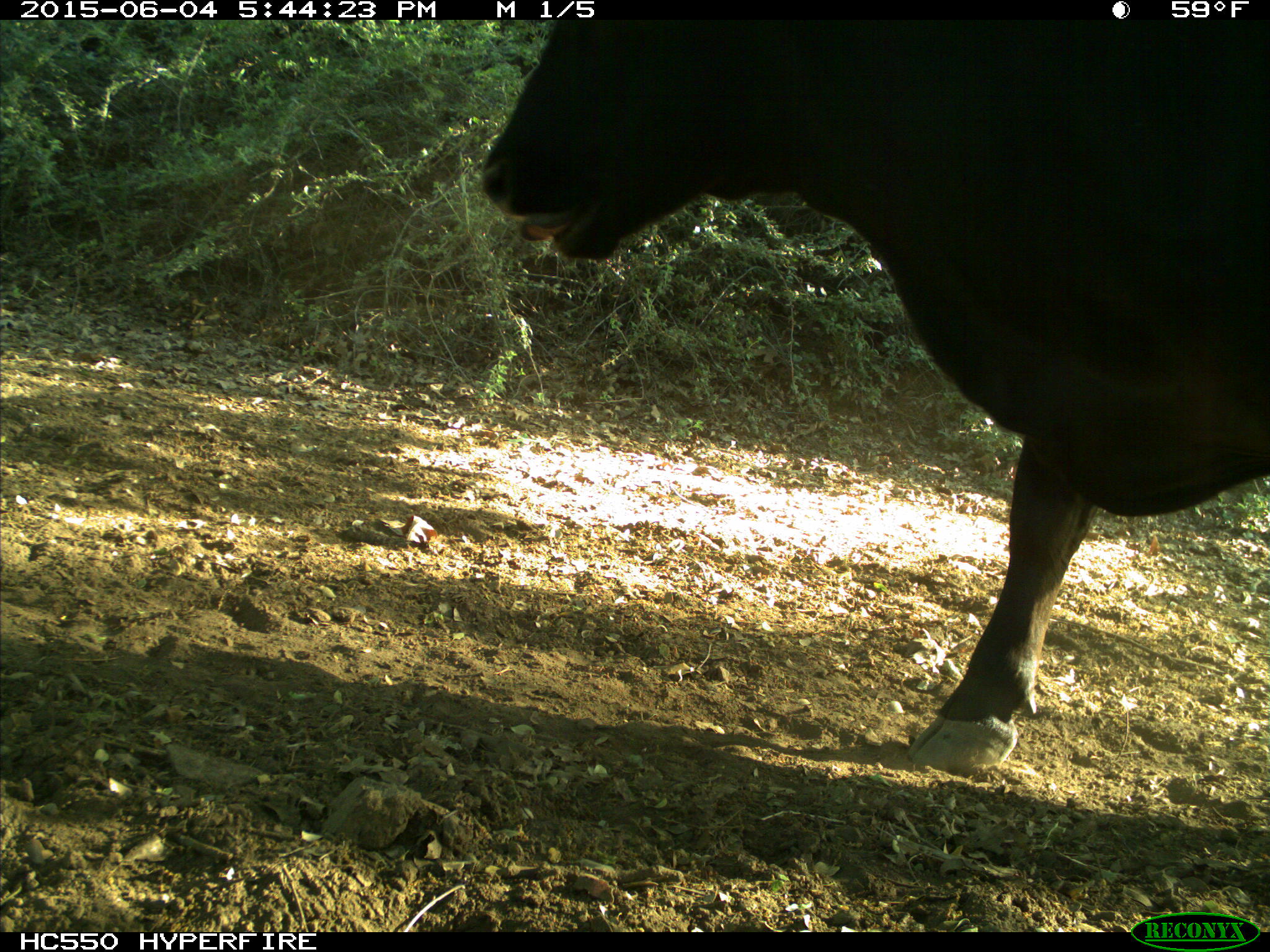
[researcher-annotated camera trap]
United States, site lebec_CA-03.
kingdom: Animalia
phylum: Chordata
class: Mammalia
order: Artiodactyla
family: Bovidae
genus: Bos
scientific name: Bos taurus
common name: domestic cow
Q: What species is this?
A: Bos taurus (domestic cow).